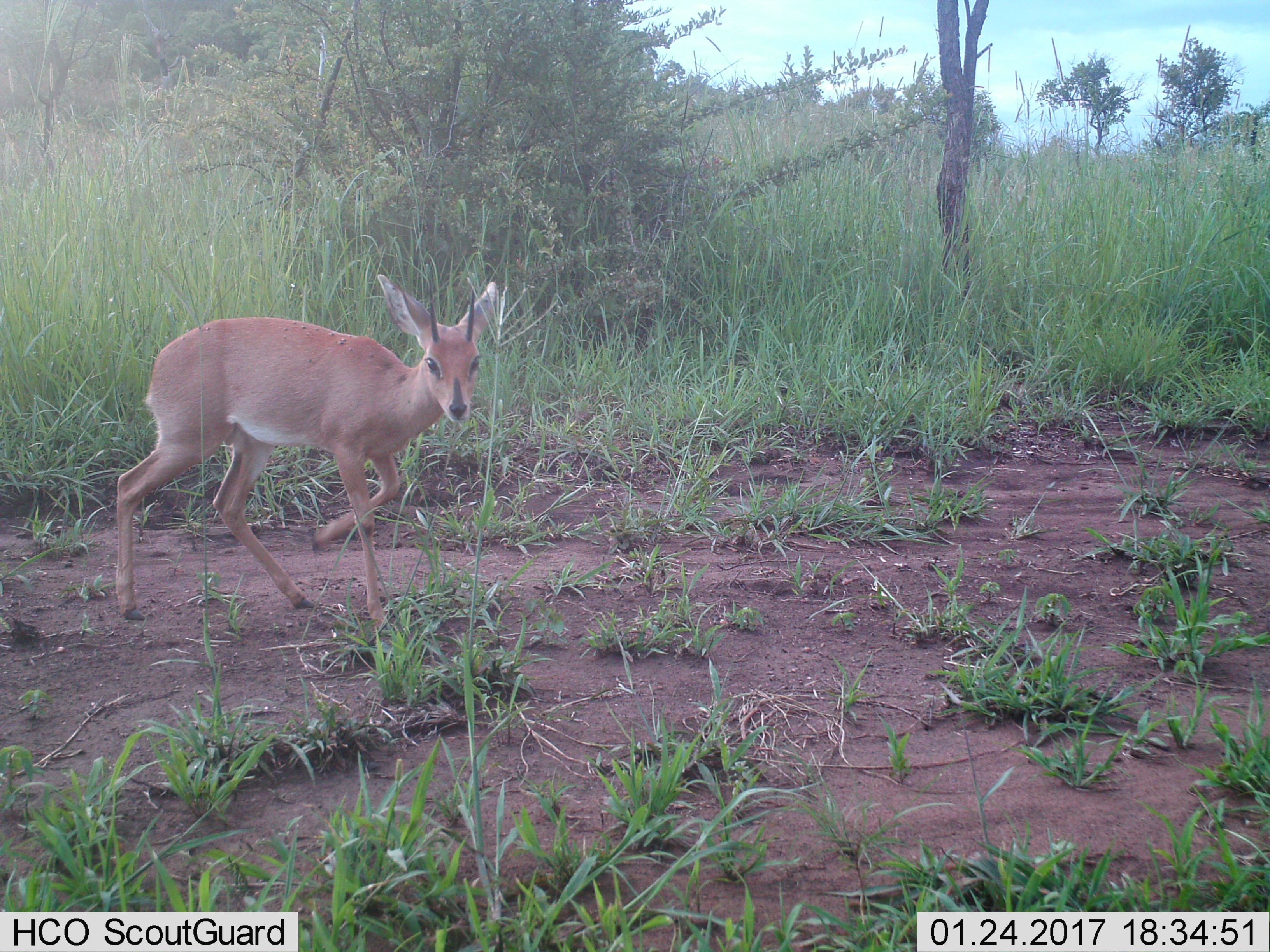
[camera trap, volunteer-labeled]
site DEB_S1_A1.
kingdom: Animalia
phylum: Chordata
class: Mammalia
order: Artiodactyla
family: Bovidae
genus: Raphicerus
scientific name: Raphicerus campestris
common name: steenbok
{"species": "steenbok (Raphicerus campestris)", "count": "1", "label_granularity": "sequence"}